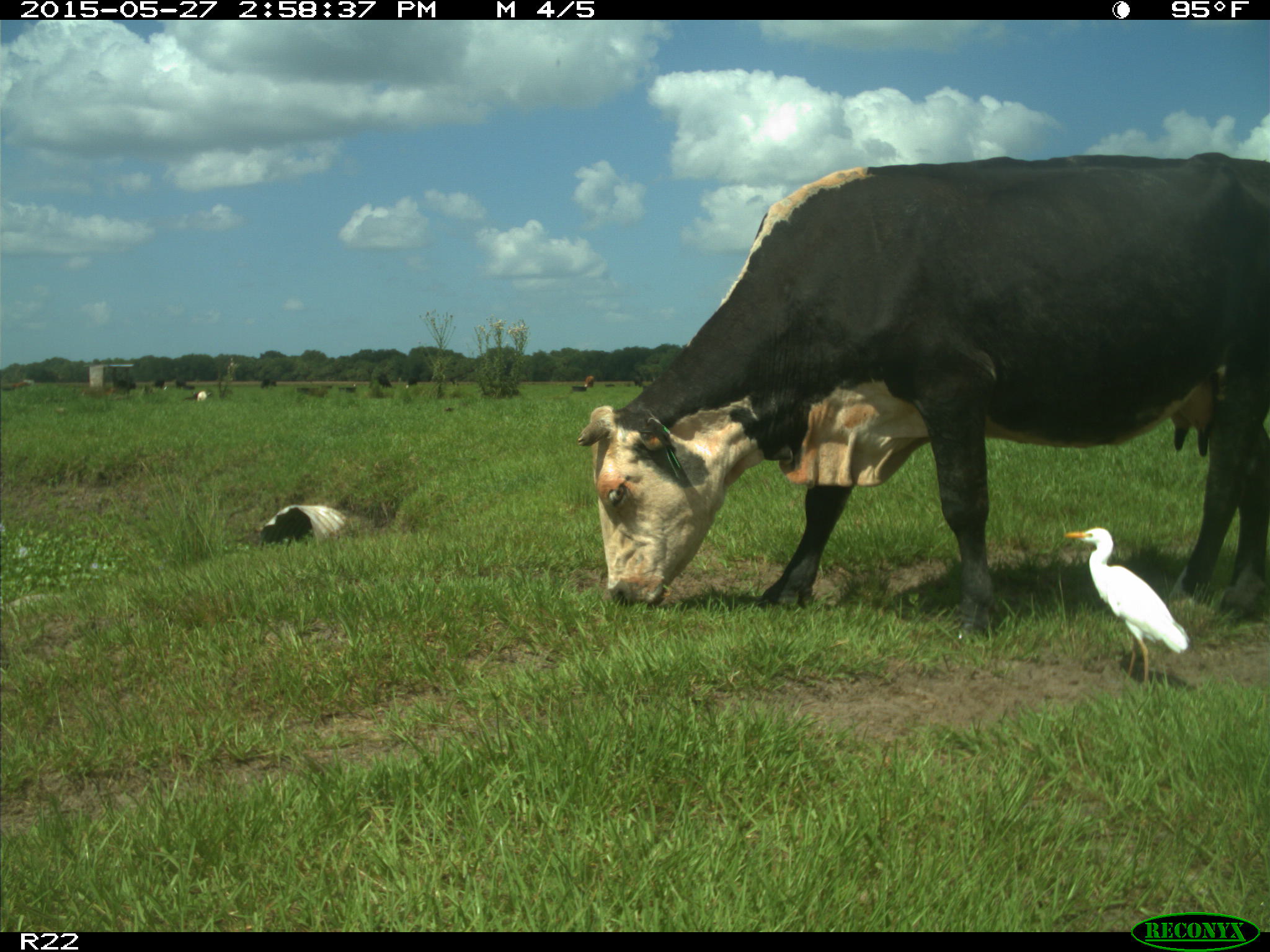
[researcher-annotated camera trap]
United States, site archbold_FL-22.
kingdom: Animalia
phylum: Chordata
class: Mammalia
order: Artiodactyla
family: Bovidae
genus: Bos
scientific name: Bos taurus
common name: domestic cow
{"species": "Bos taurus (domestic cow)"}